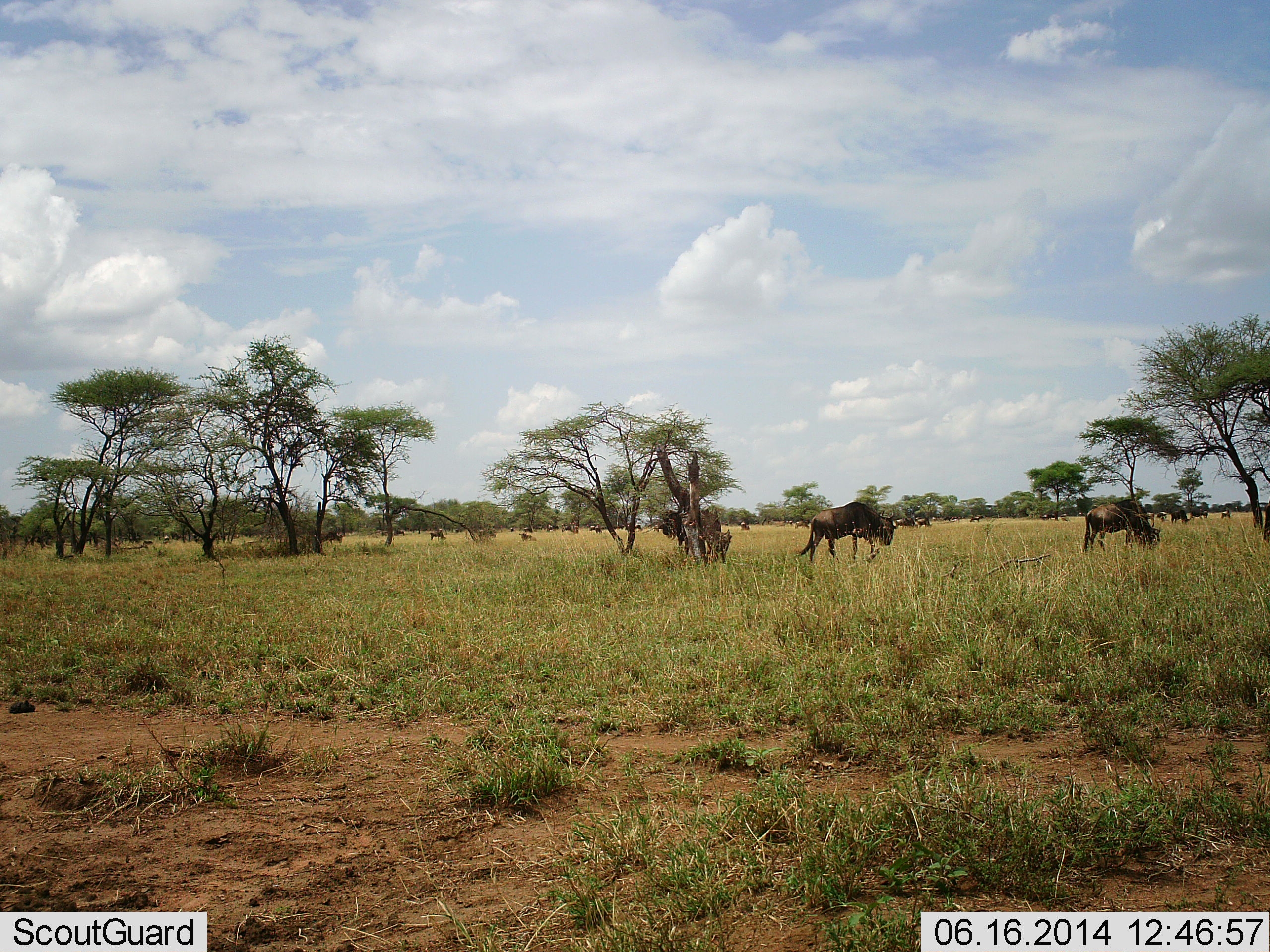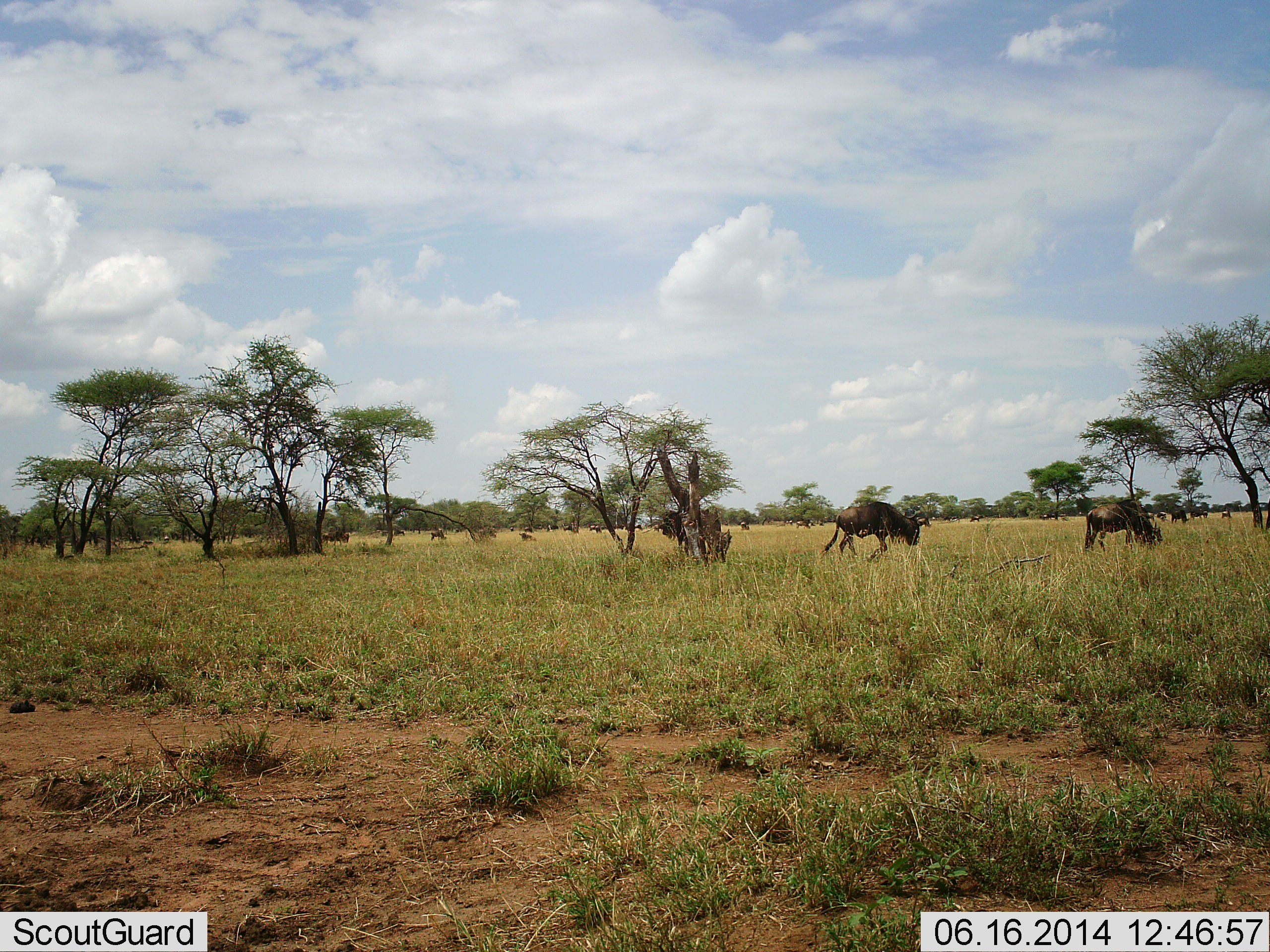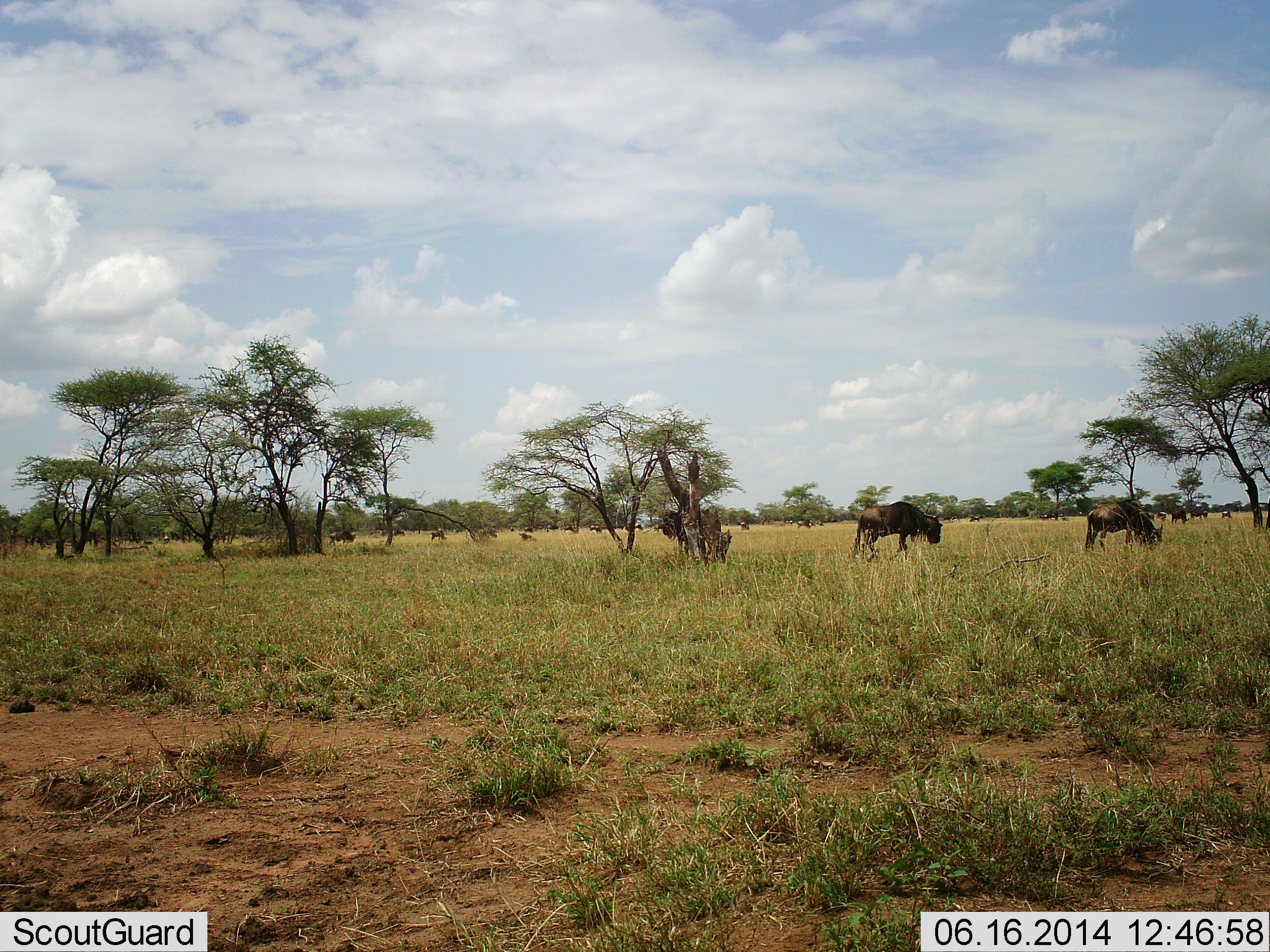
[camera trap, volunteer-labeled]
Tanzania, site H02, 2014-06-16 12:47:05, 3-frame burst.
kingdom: Animalia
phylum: Chordata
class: Mammalia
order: Artiodactyla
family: Bovidae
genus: Connochaetes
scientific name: Connochaetes taurinus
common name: blue wildebeest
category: wildebeest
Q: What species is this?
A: Wildebeest (blue wildebeest) (Connochaetes taurinus).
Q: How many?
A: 11-50.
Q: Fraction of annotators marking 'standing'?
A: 40%.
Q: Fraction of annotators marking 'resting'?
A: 0%.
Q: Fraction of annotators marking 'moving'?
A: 70%.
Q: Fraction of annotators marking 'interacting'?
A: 0%.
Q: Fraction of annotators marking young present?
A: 0%.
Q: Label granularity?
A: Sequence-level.